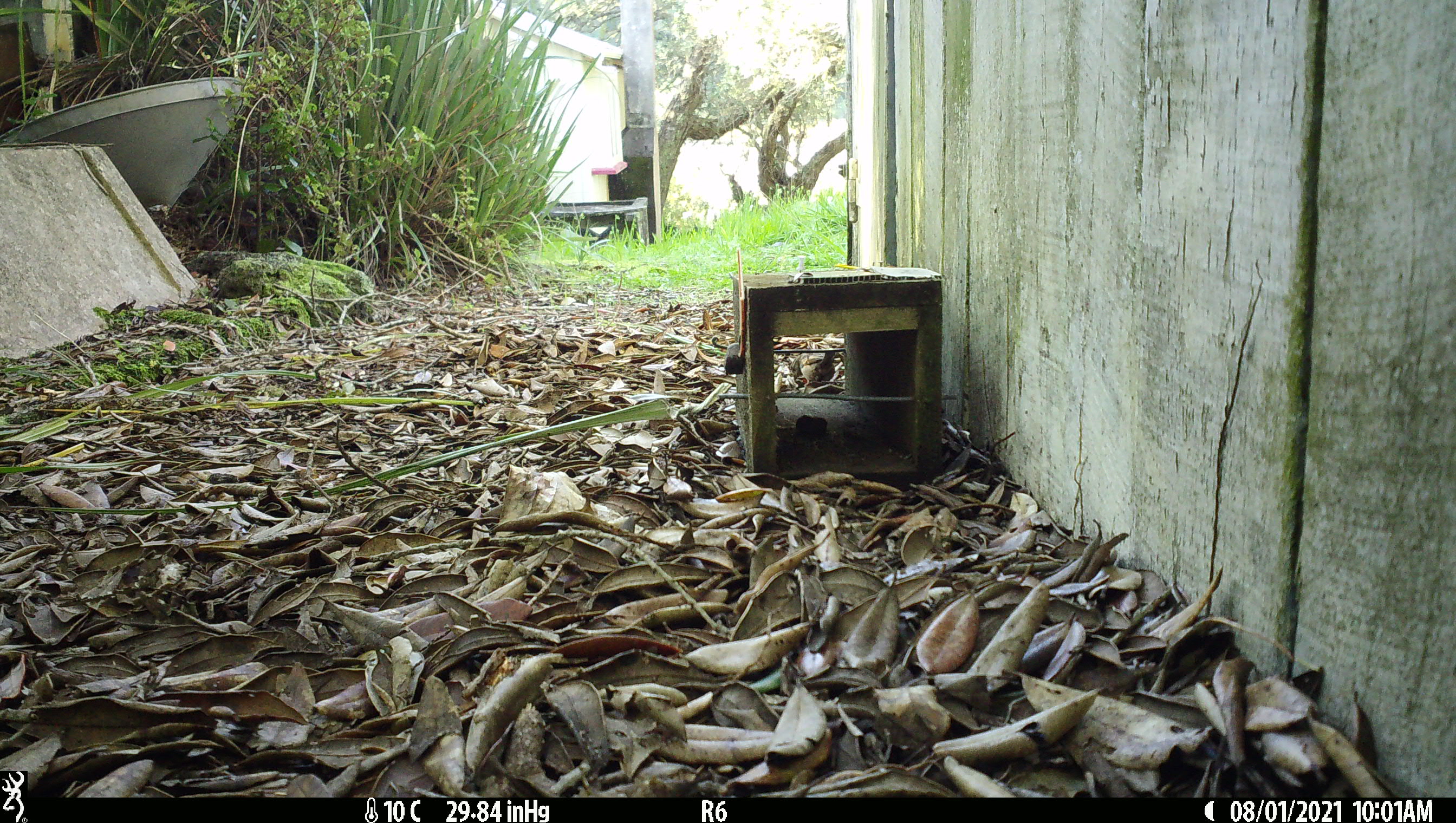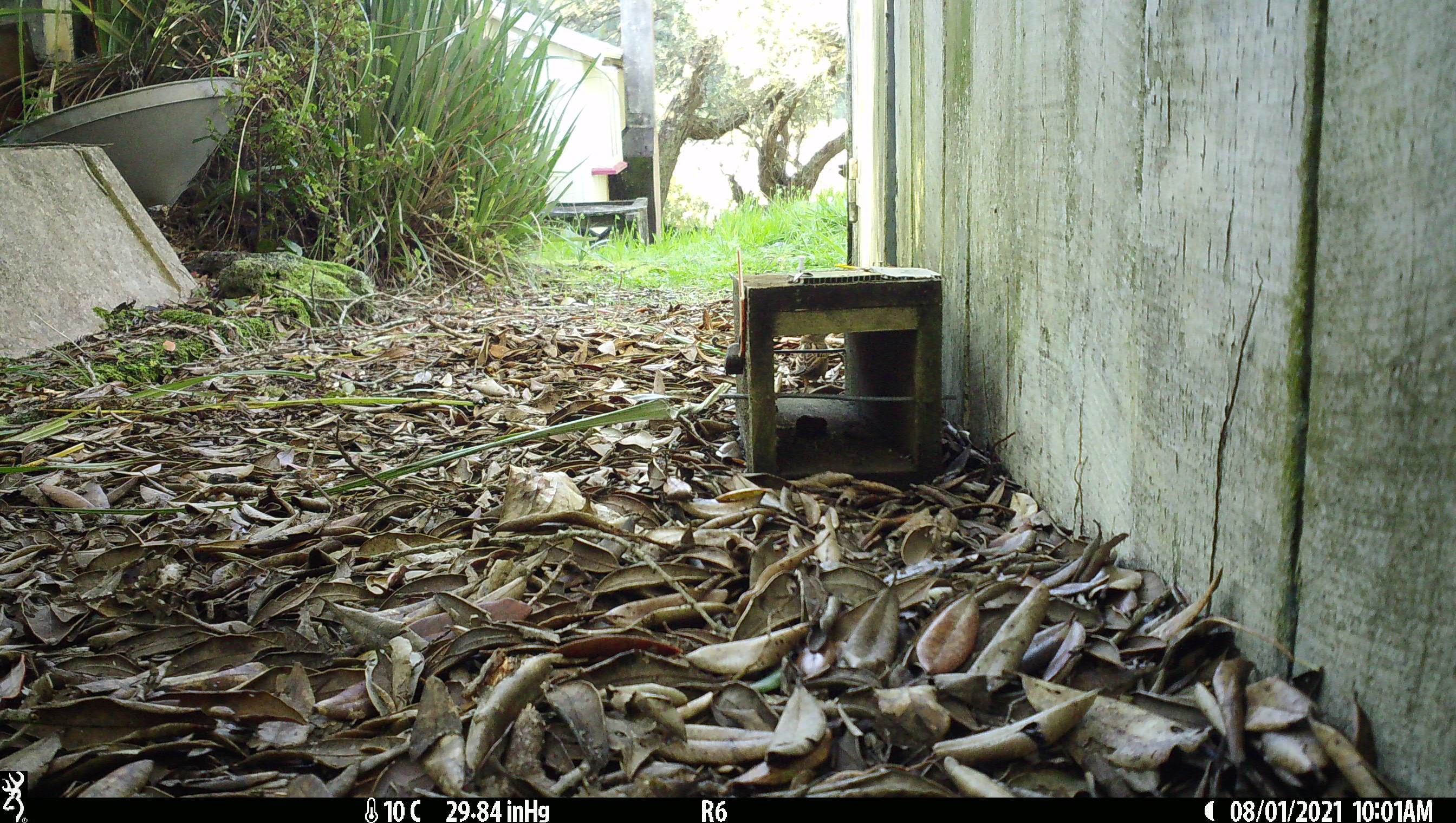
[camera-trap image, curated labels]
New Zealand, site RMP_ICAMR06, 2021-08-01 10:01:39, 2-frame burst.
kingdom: Animalia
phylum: Chordata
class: Aves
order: Passeriformes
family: Passeridae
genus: Passer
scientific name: Passer domesticus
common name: house sparrow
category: sparrow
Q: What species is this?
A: Sparrow (house sparrow) (Passer domesticus).